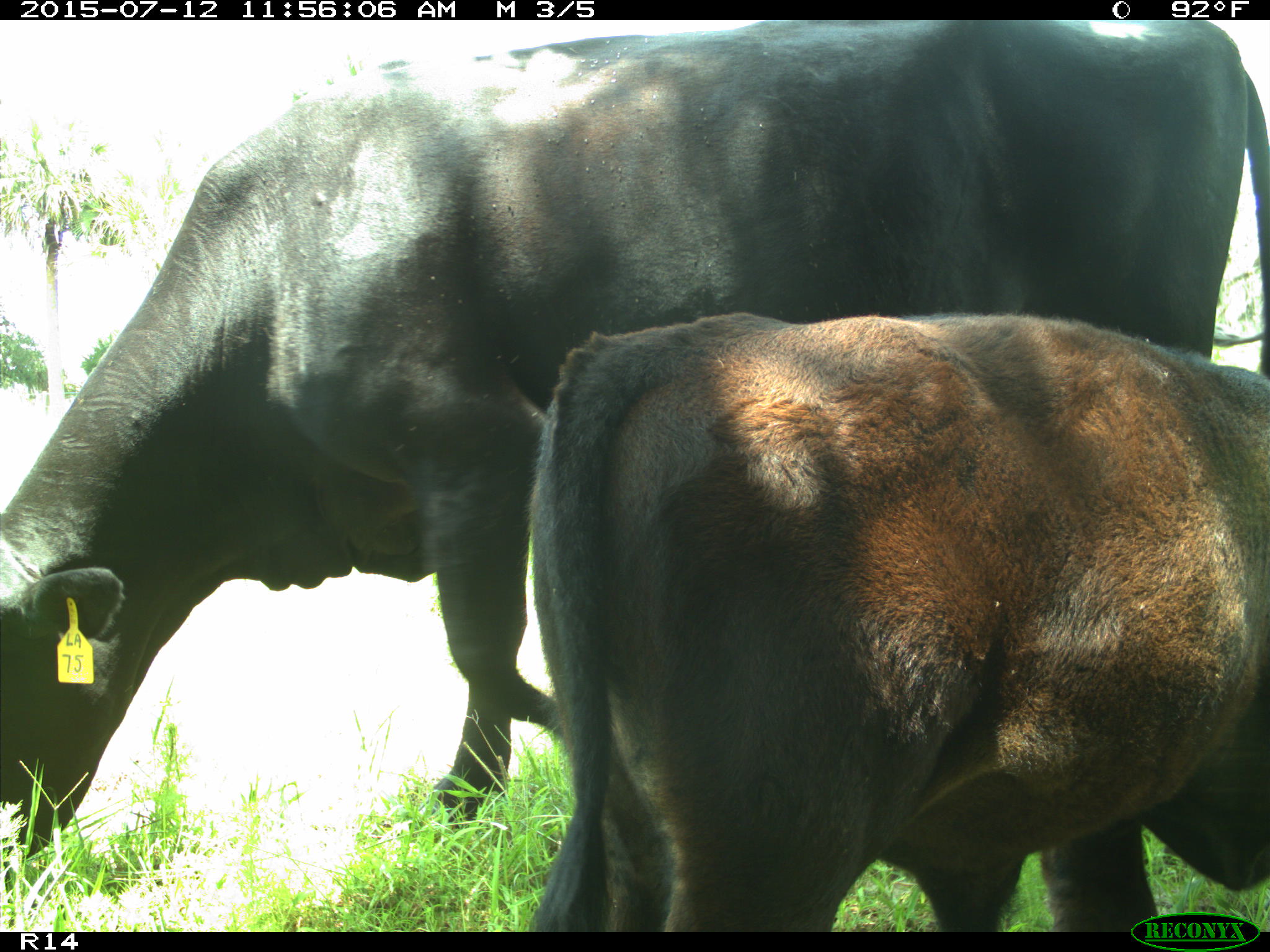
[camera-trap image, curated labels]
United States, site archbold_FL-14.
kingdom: Animalia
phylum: Chordata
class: Mammalia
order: Artiodactyla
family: Bovidae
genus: Bos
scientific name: Bos taurus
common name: domestic cow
Bos taurus (domestic cow).